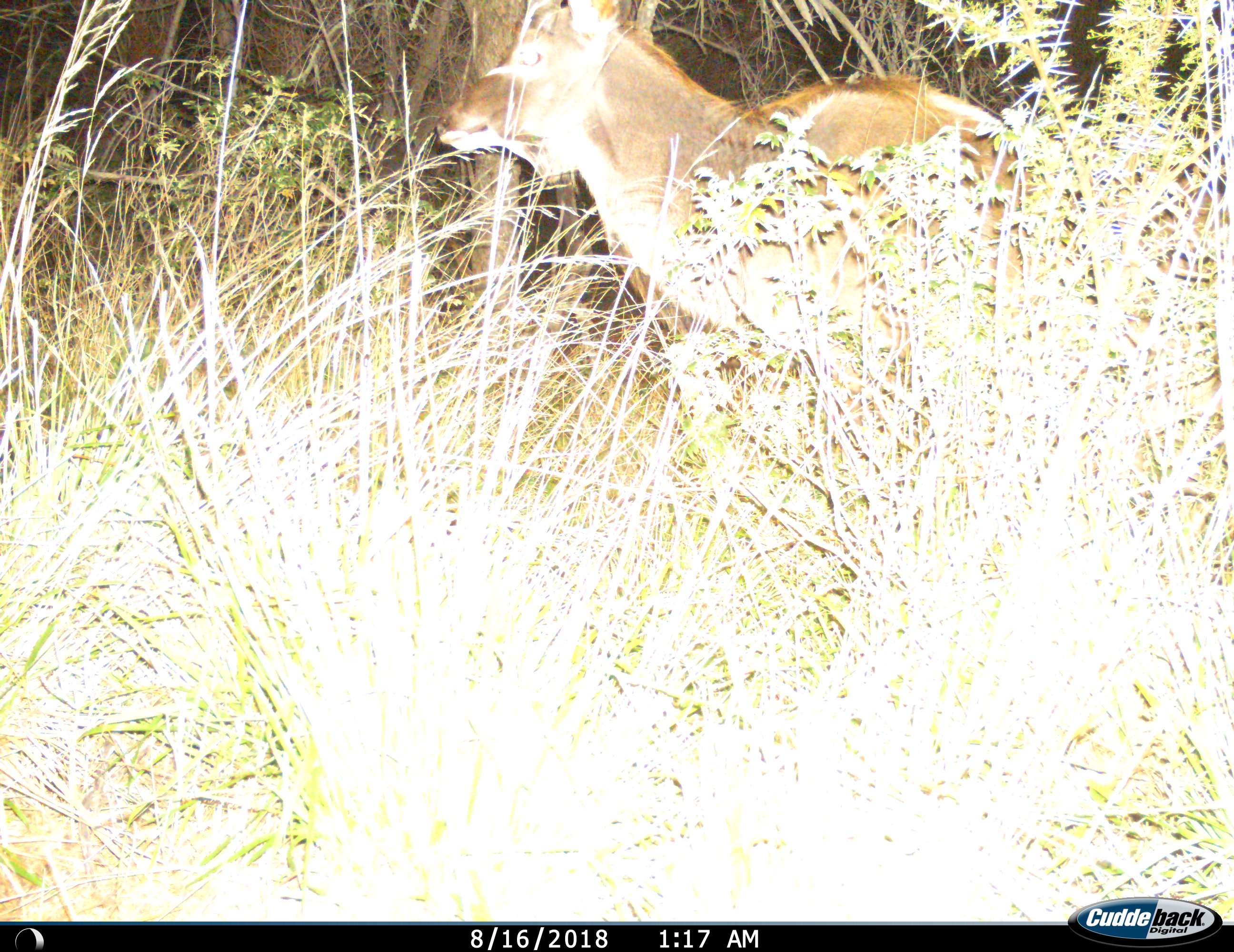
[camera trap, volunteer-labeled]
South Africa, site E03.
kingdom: Animalia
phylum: Chordata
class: Mammalia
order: Artiodactyla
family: Bovidae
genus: Tragelaphus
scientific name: Tragelaphus strepsiceros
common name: greater kudu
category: kudu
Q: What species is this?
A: Kudu (greater kudu) (Tragelaphus strepsiceros).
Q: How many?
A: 1.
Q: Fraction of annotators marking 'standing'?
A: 75%.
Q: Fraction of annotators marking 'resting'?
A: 0%.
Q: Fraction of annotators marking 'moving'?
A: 25%.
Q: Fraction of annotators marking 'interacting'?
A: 0%.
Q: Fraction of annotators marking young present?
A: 0%.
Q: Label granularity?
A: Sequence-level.